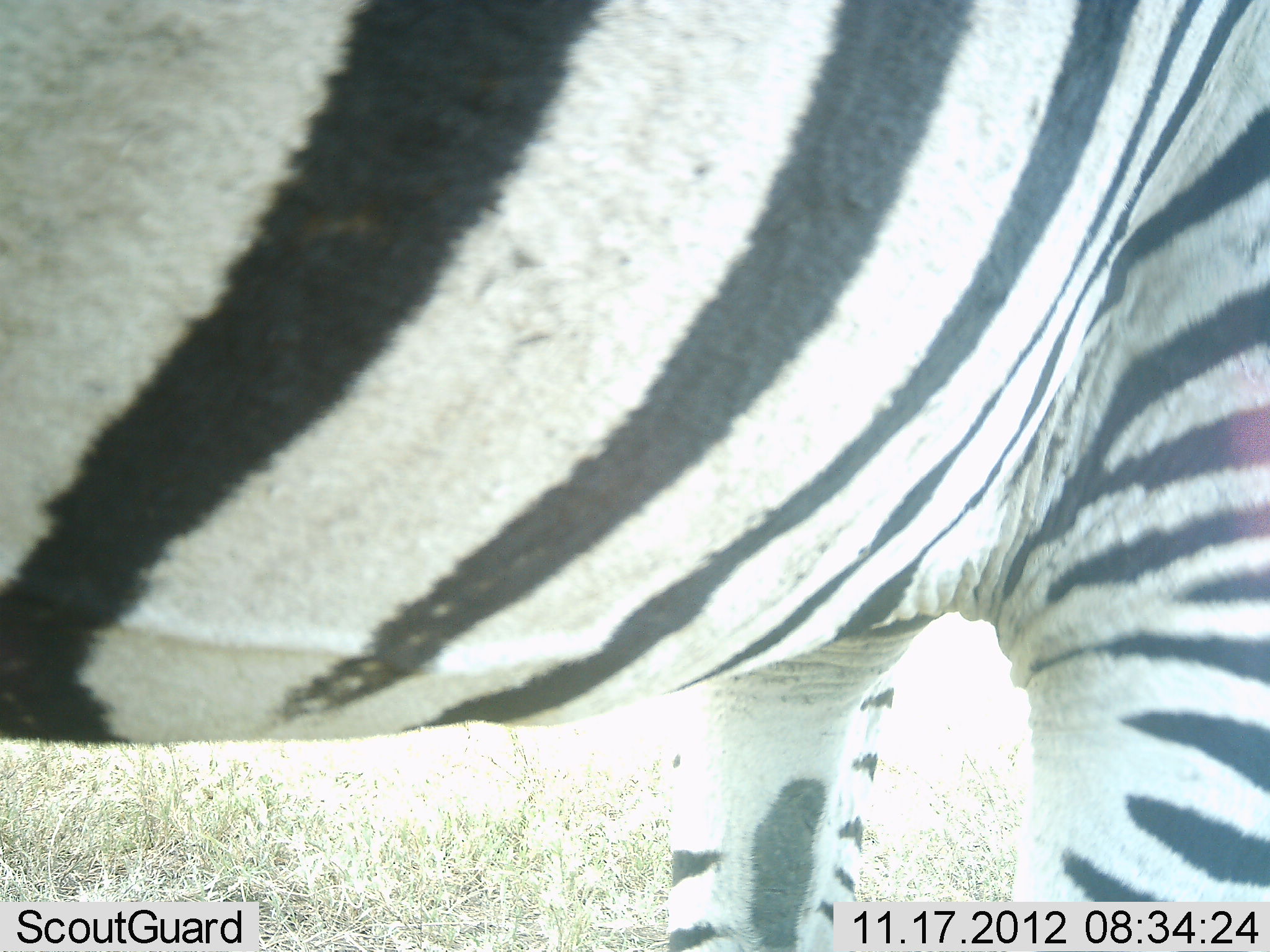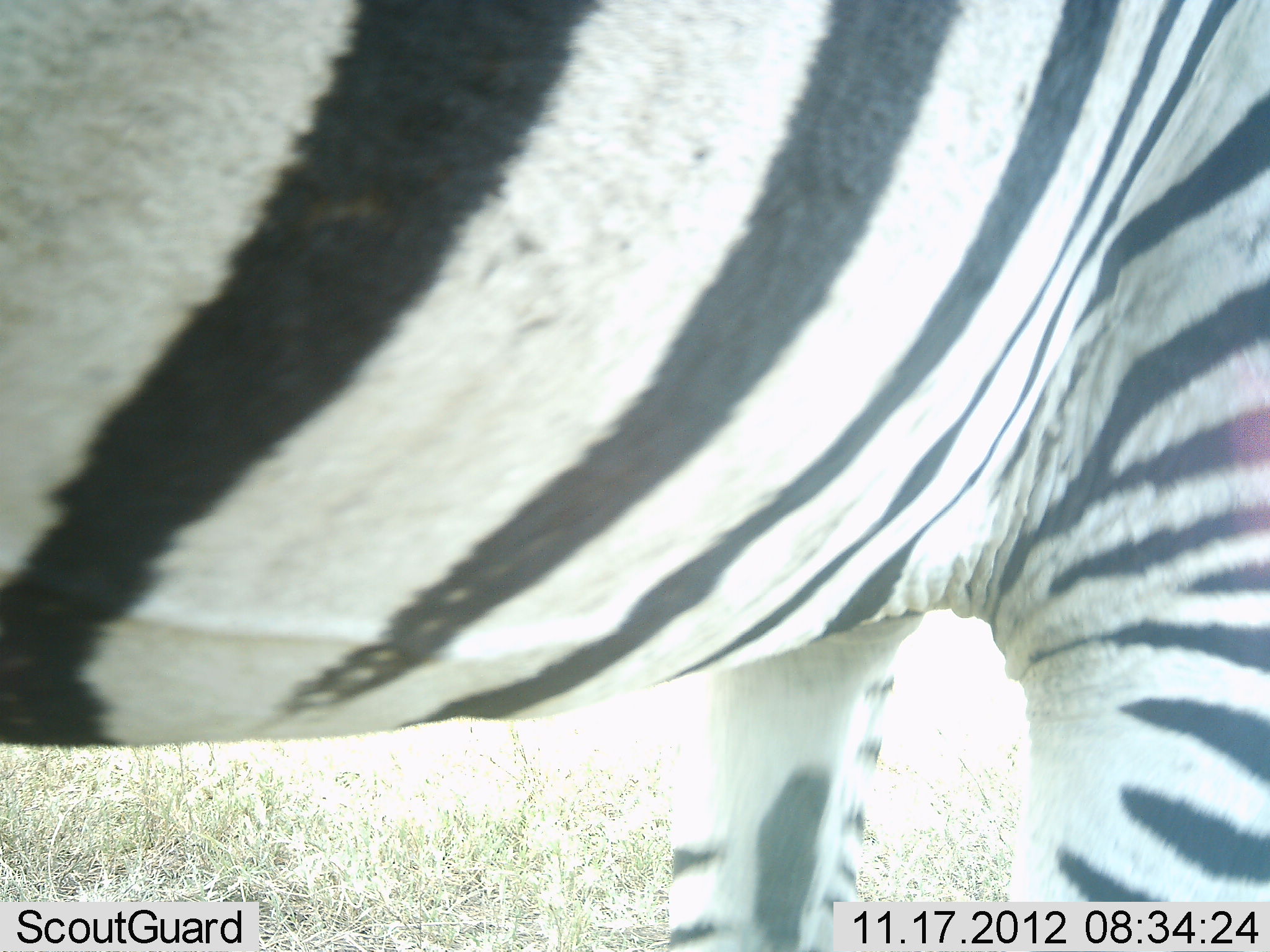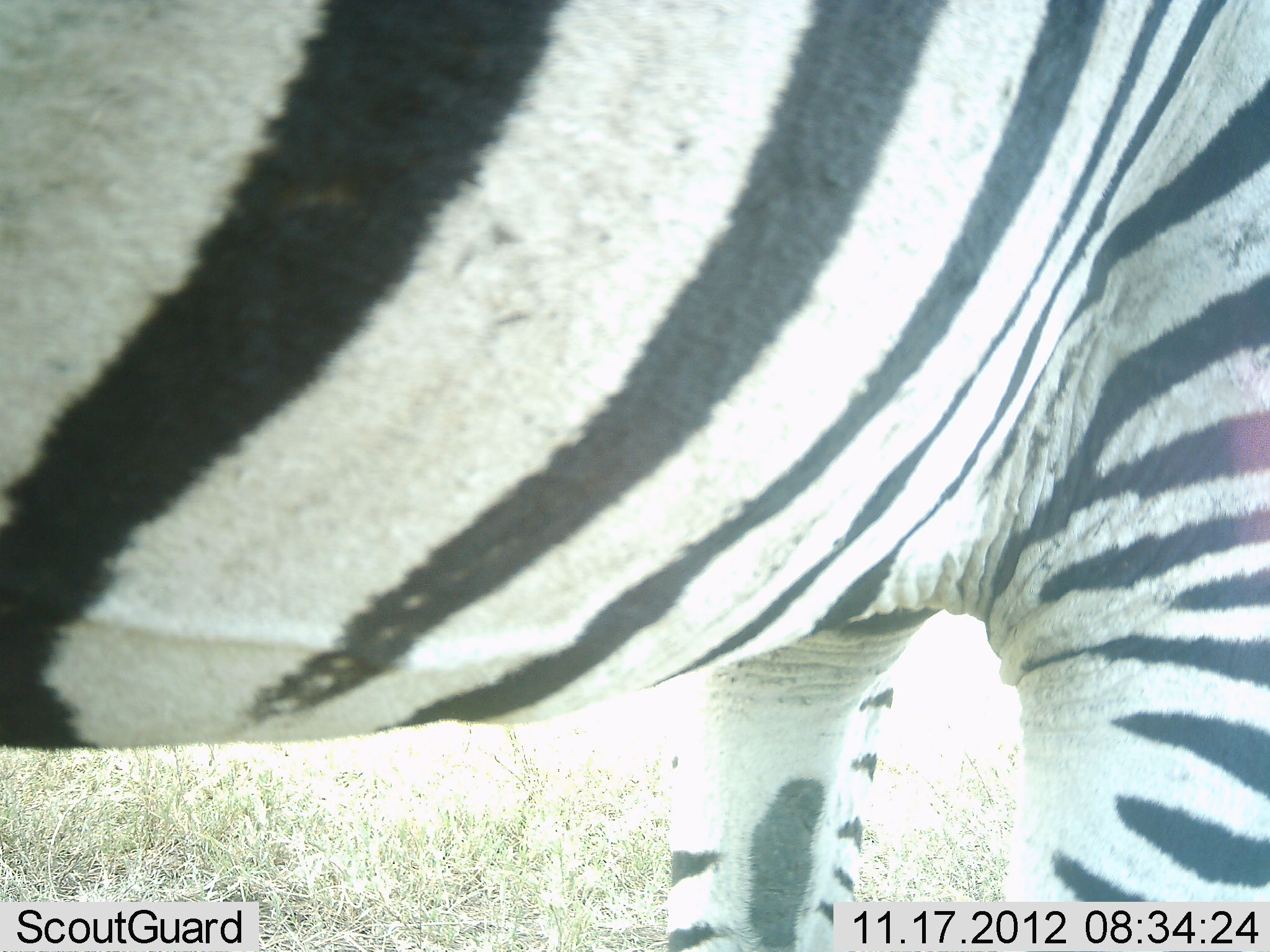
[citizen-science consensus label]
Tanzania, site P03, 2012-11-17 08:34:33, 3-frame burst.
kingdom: Animalia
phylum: Chordata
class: Mammalia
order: Perissodactyla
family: Equidae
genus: Equus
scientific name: Equus quagga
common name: plains zebra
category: zebra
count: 1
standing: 100%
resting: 0%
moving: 0%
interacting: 0%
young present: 0%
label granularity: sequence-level